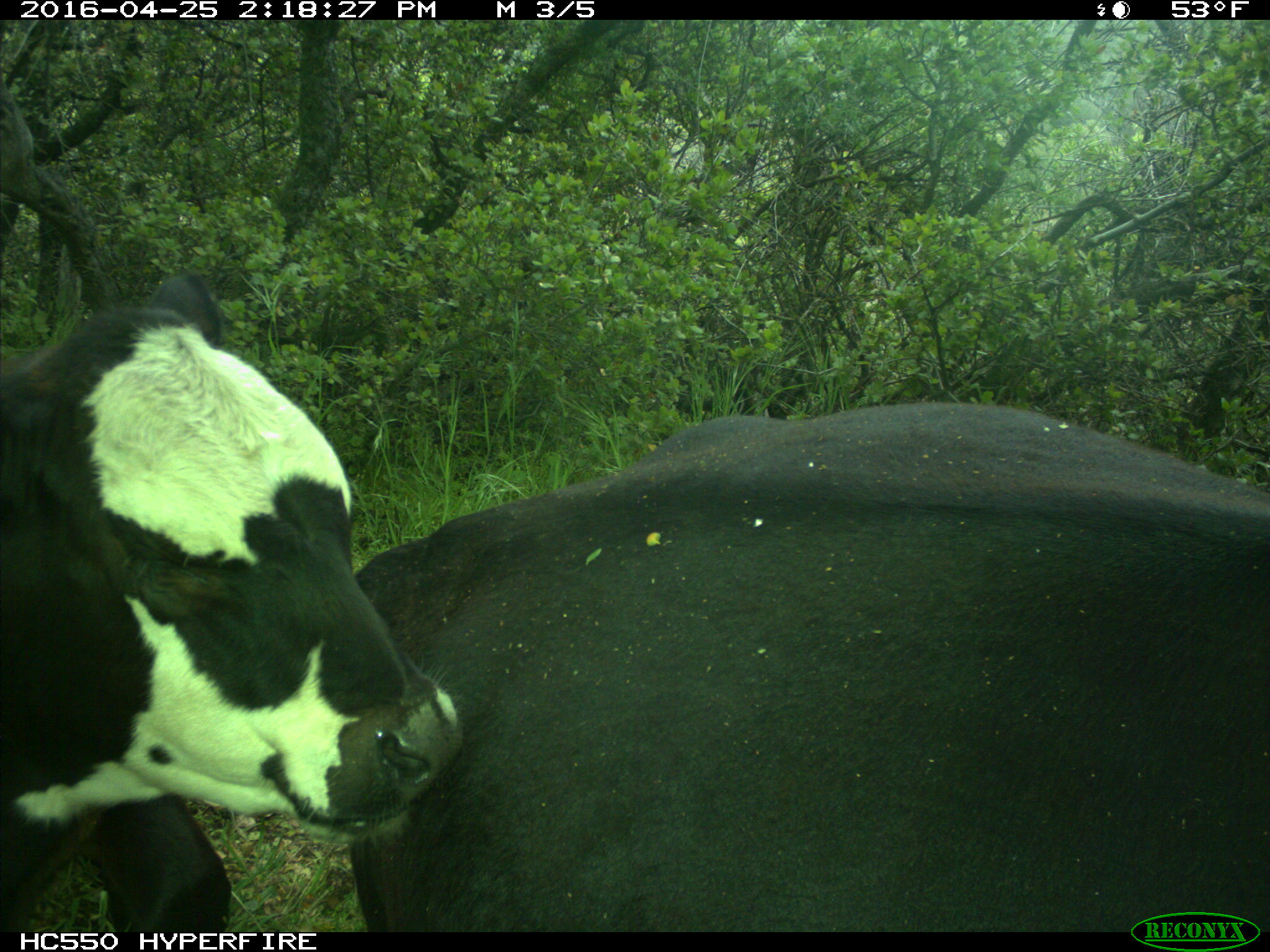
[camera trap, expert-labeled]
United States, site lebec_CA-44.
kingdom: Animalia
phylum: Chordata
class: Mammalia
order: Artiodactyla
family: Bovidae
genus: Bos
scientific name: Bos taurus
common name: domestic cow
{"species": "Bos taurus (domestic cow)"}